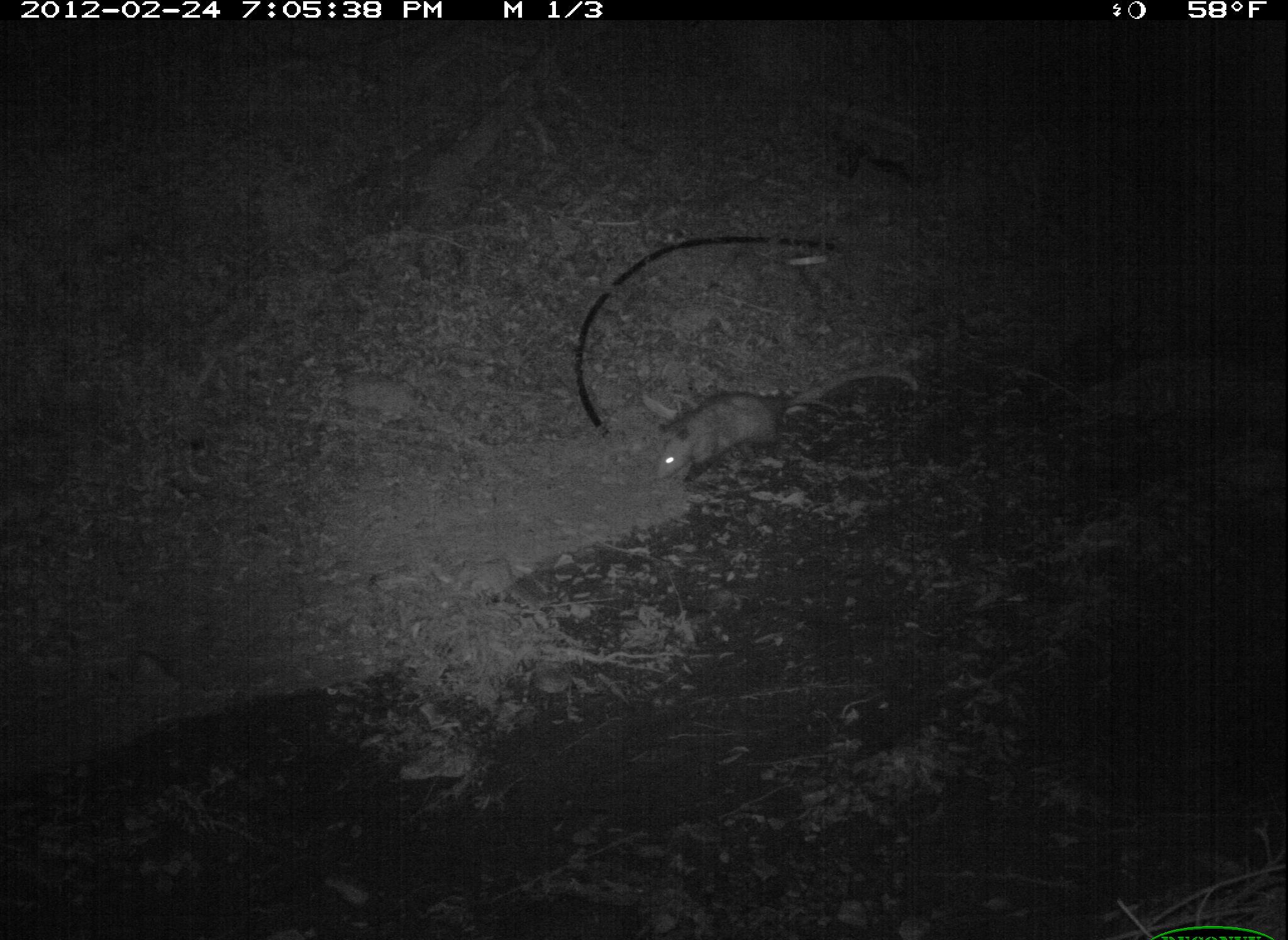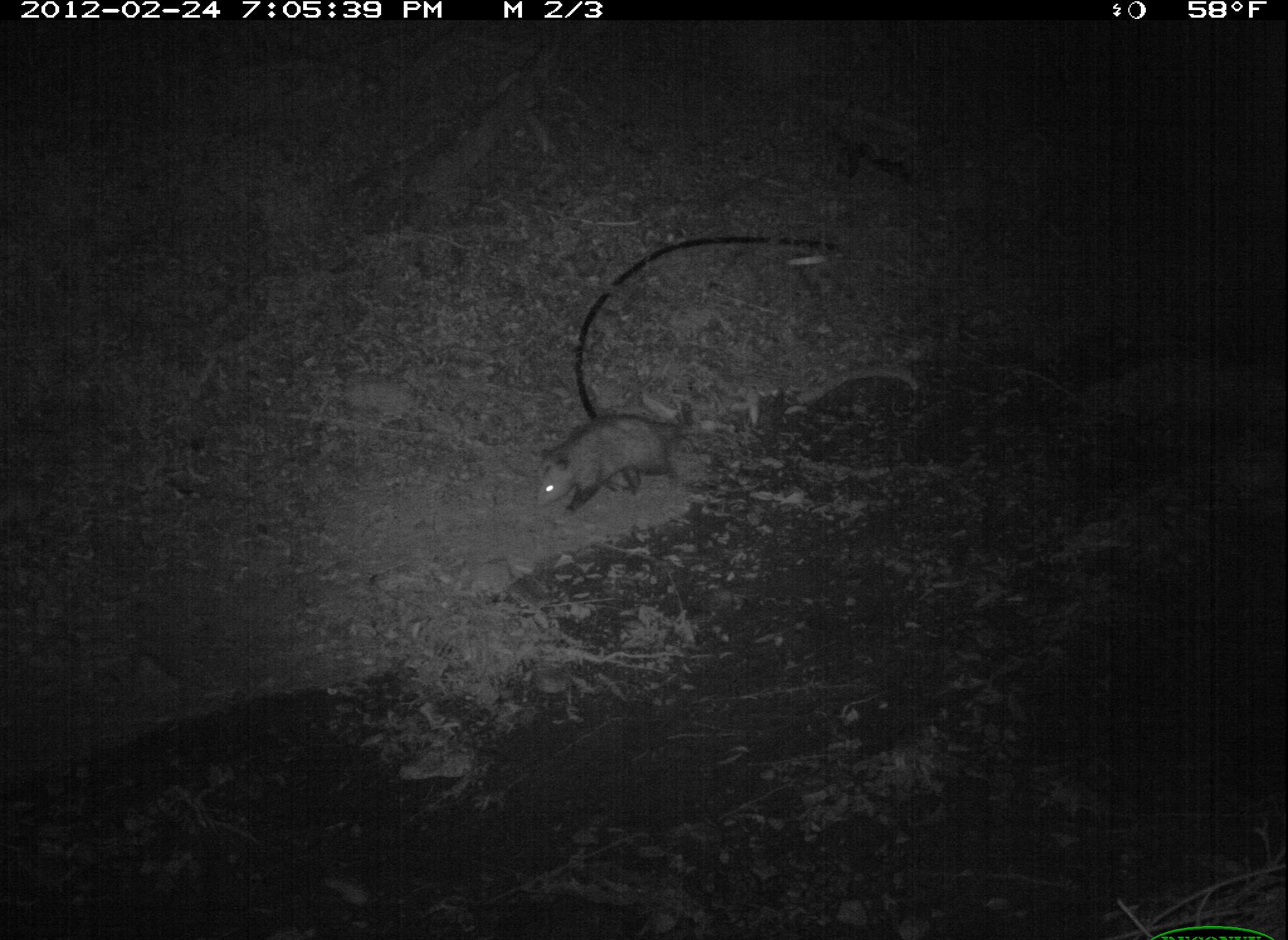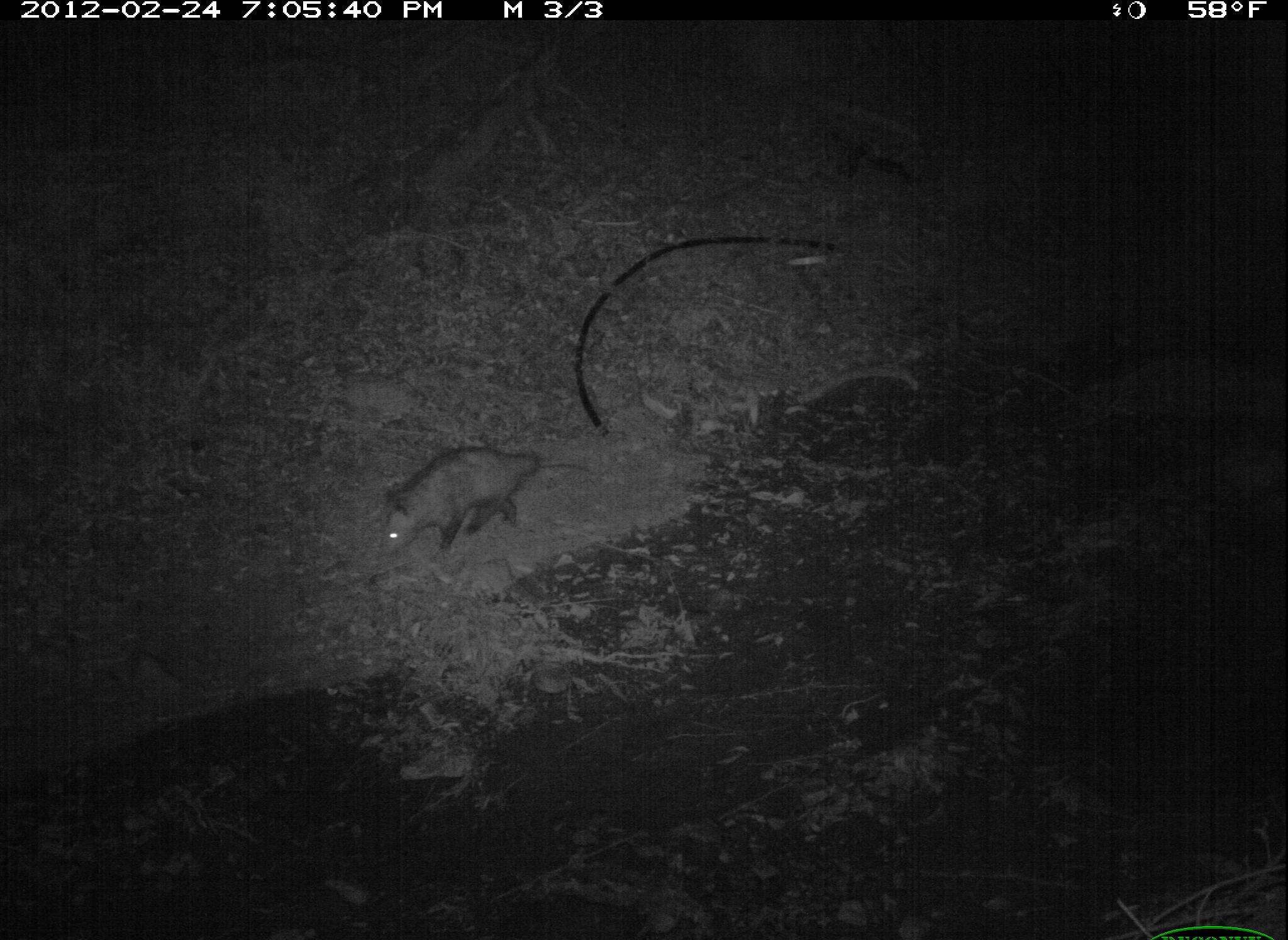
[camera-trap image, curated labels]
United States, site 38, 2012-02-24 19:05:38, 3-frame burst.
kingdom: Animalia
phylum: Chordata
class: Mammalia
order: Didelphimorphia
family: Didelphidae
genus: Didelphis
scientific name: Didelphis virginiana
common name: virginia opossum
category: opossum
Opossum (virginia opossum) (Didelphis virginiana).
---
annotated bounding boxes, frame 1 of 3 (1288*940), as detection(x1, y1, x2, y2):
opossum: detection(646, 387, 857, 490)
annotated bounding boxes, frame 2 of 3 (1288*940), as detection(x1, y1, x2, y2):
opossum: detection(523, 401, 720, 535)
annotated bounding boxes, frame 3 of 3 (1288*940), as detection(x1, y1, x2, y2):
opossum: detection(369, 435, 592, 557)